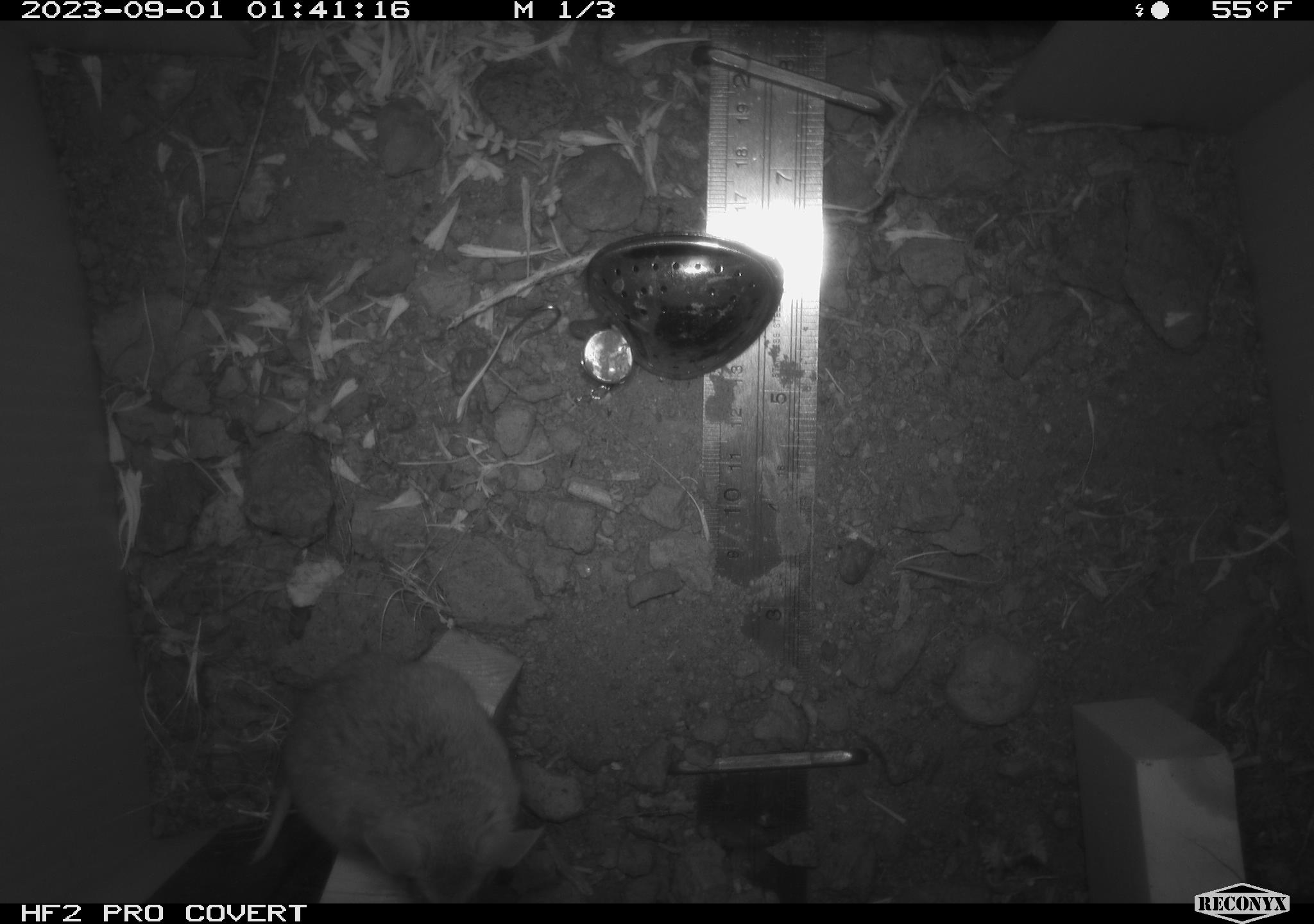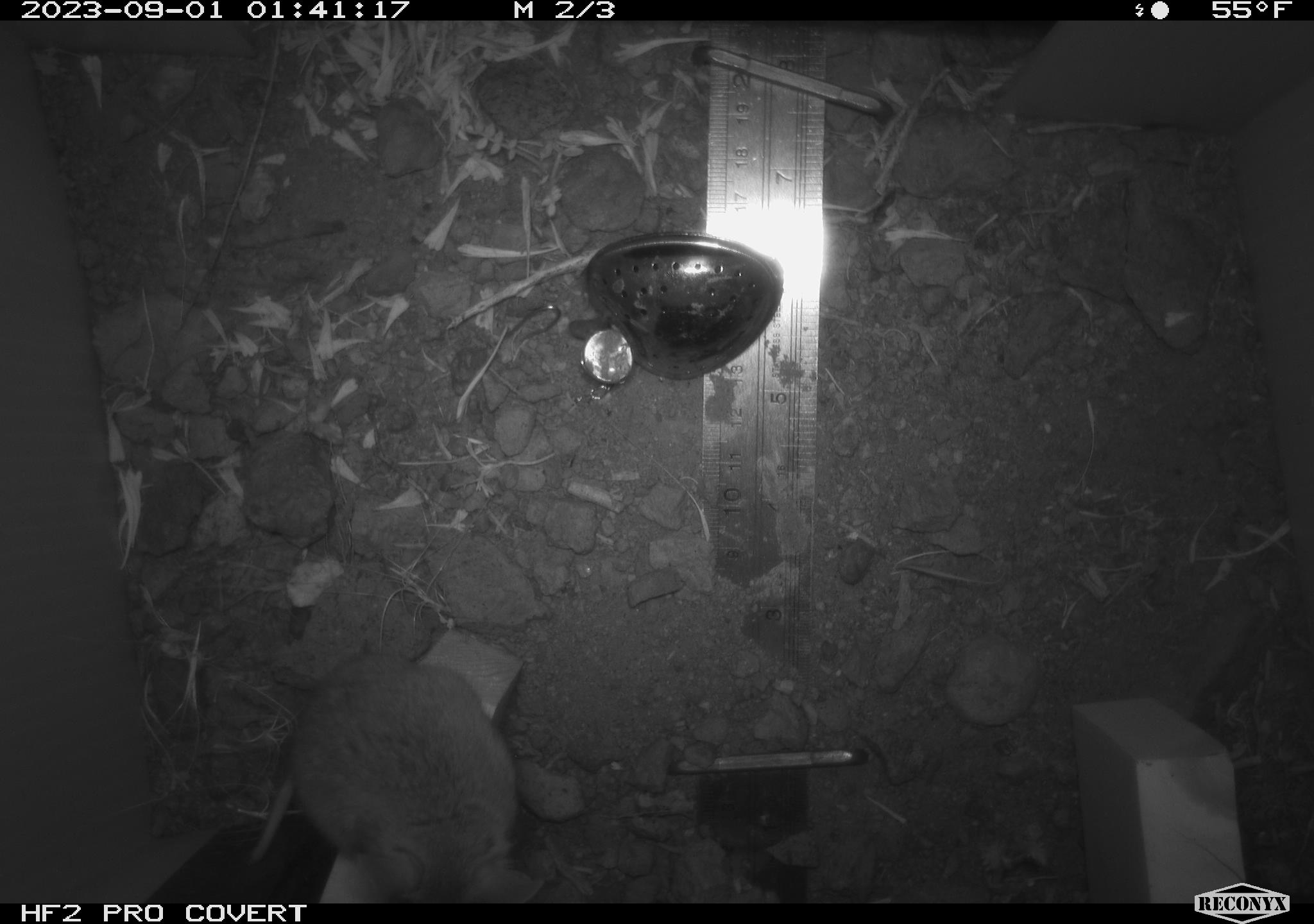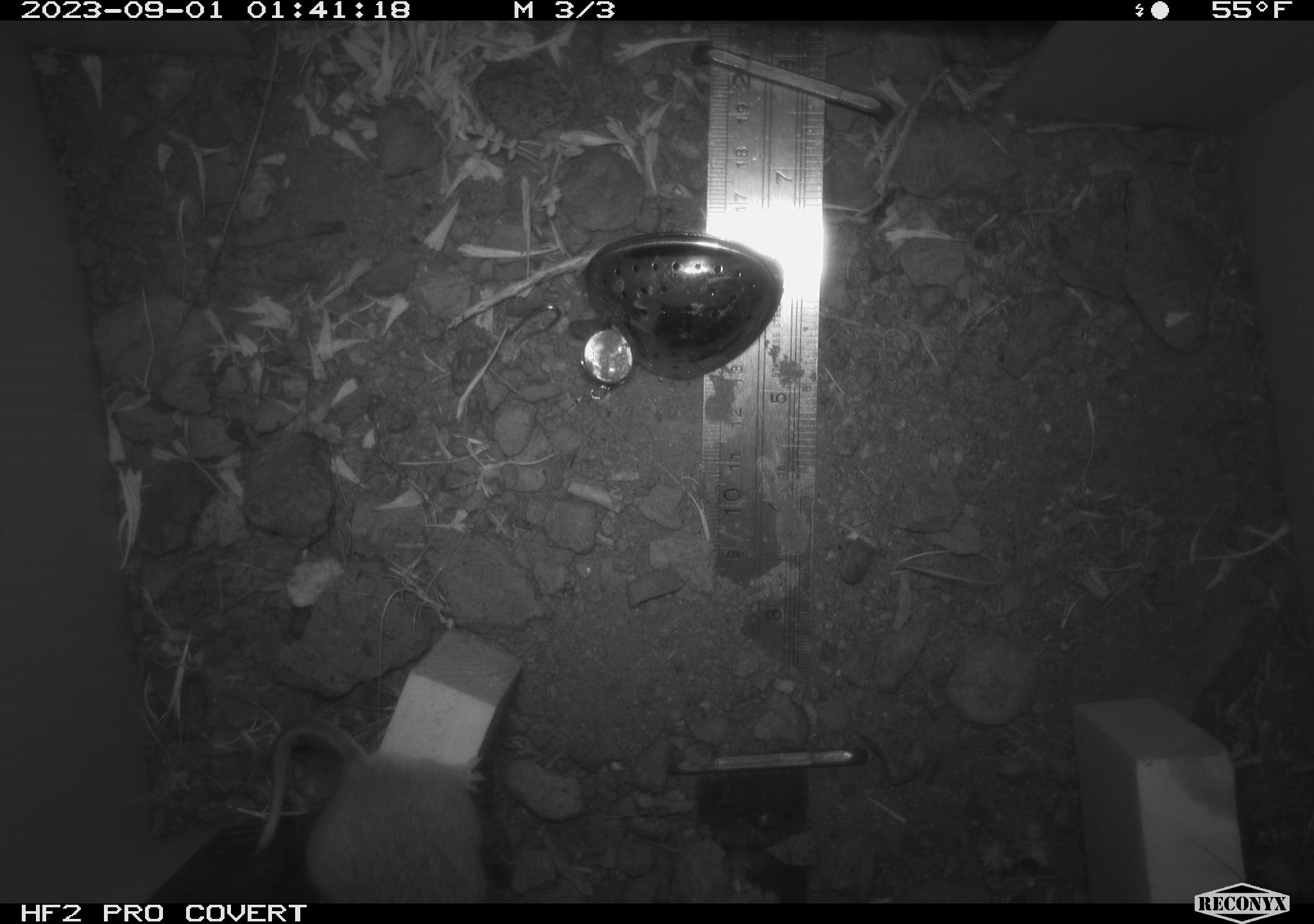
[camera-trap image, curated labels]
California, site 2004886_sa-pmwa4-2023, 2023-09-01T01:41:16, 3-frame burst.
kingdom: Animalia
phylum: Chordata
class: Mammalia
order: Rodentia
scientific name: Rodentia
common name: mouse species